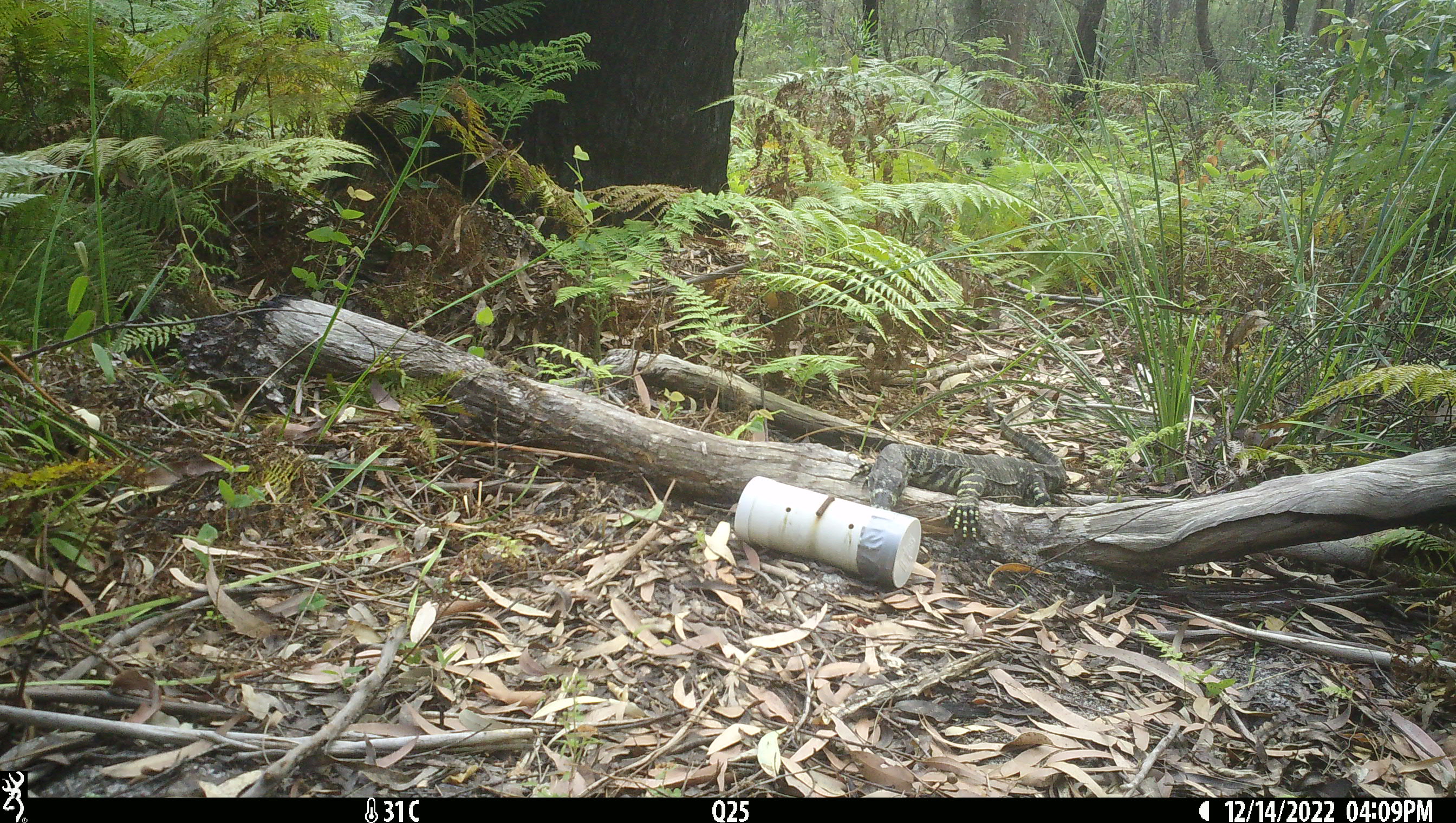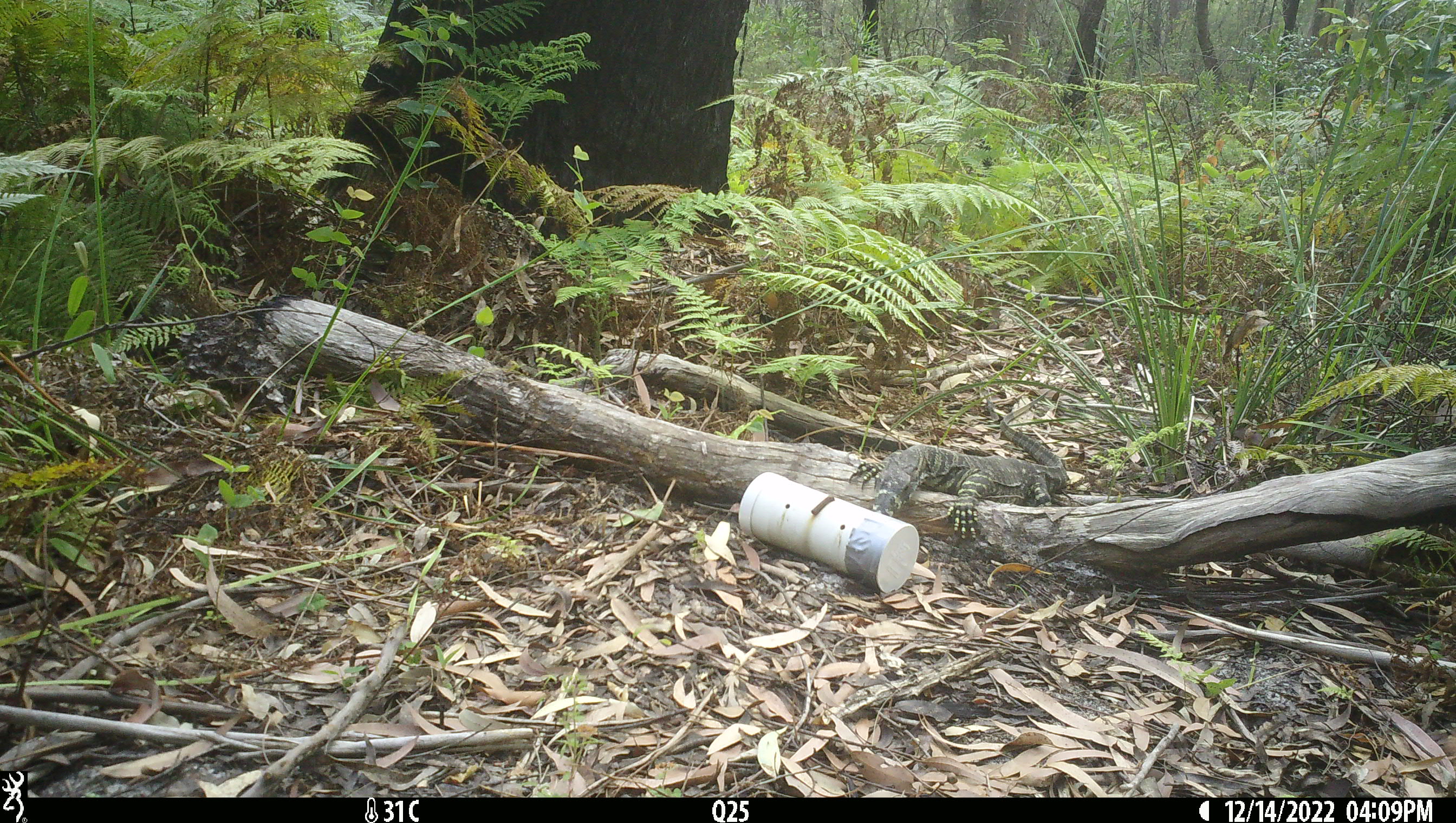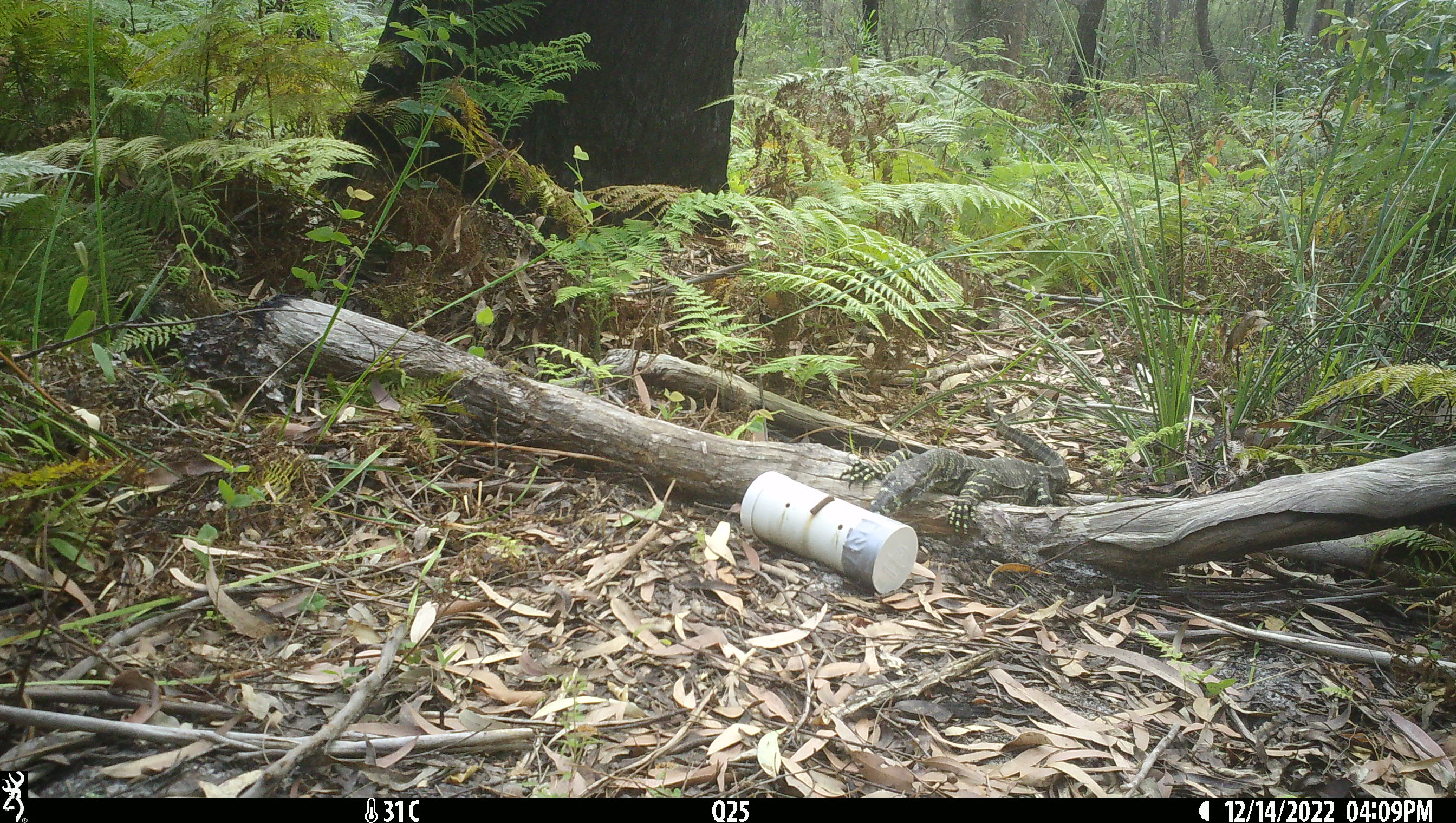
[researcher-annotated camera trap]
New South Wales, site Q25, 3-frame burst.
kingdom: Animalia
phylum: Chordata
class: Reptilia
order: Squamata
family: Varanidae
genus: Varanus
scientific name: Varanus varius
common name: lace monitor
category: goanna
Goanna (lace monitor) (Varanus varius).